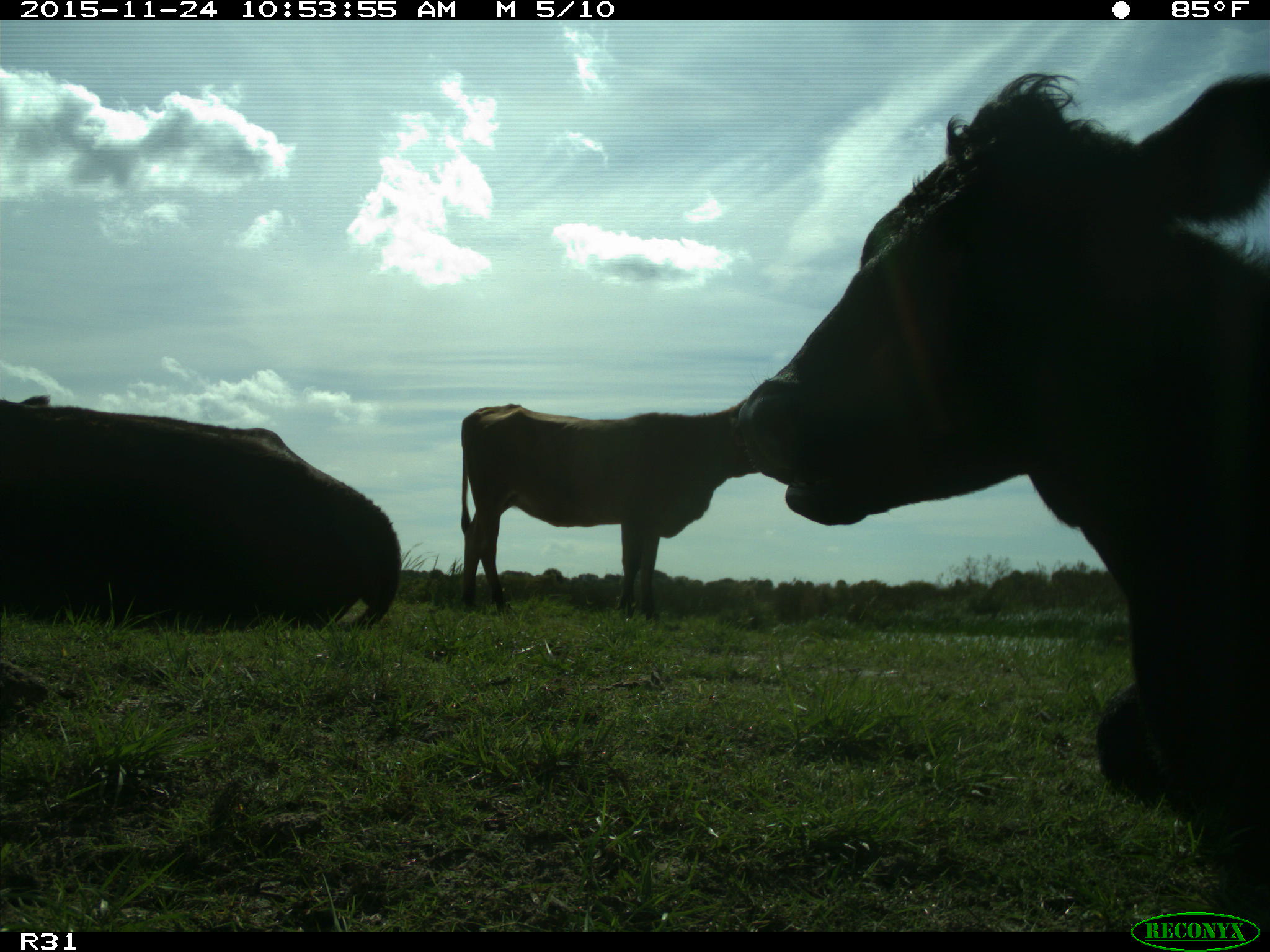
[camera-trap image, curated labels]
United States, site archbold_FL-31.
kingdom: Animalia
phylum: Chordata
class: Mammalia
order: Artiodactyla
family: Bovidae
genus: Bos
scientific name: Bos taurus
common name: domestic cow